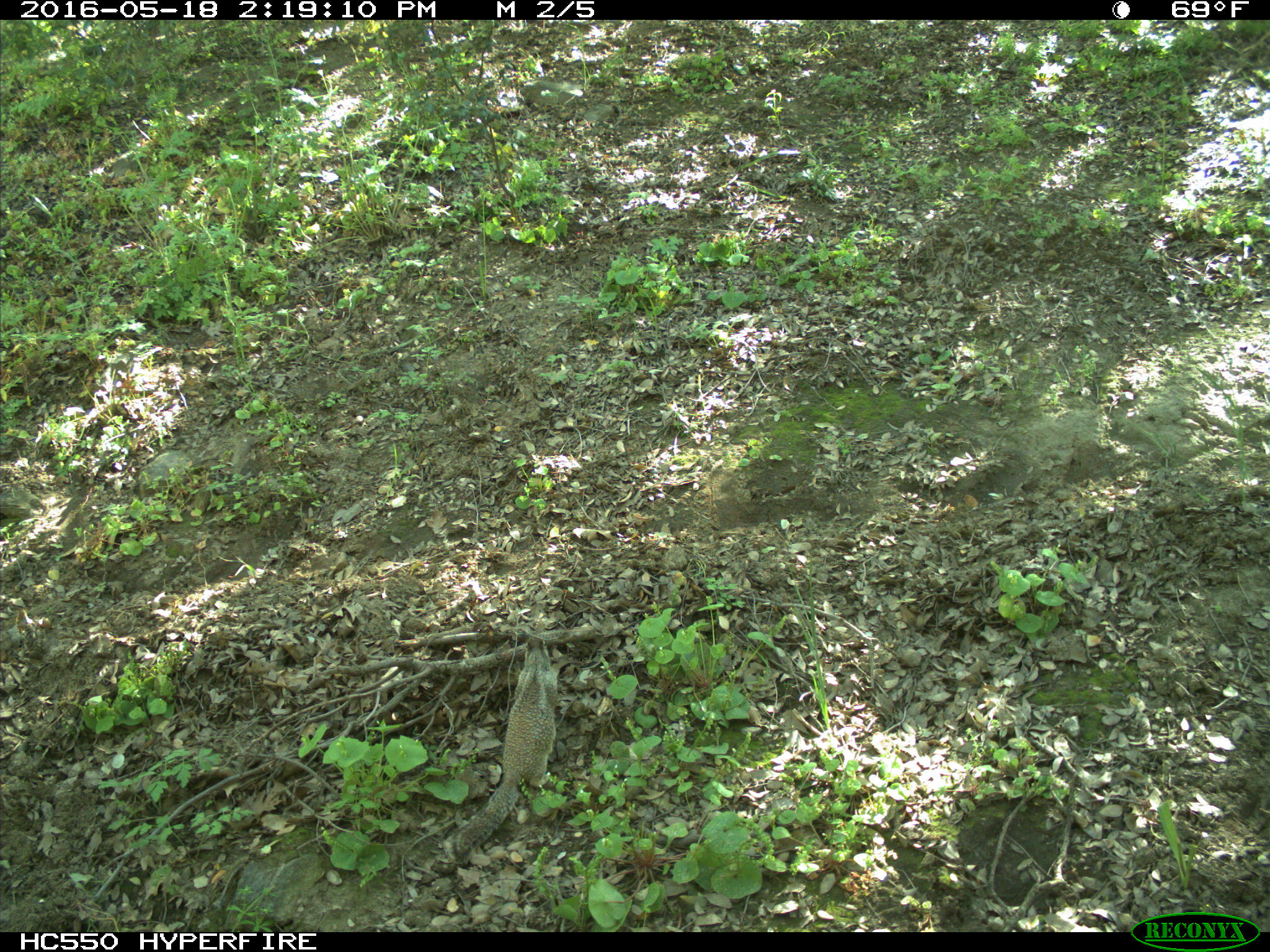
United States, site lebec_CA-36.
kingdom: Animalia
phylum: Chordata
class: Mammalia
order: Rodentia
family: Sciuridae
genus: Otospermophilus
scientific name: Otospermophilus beecheyi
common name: california ground squirrel